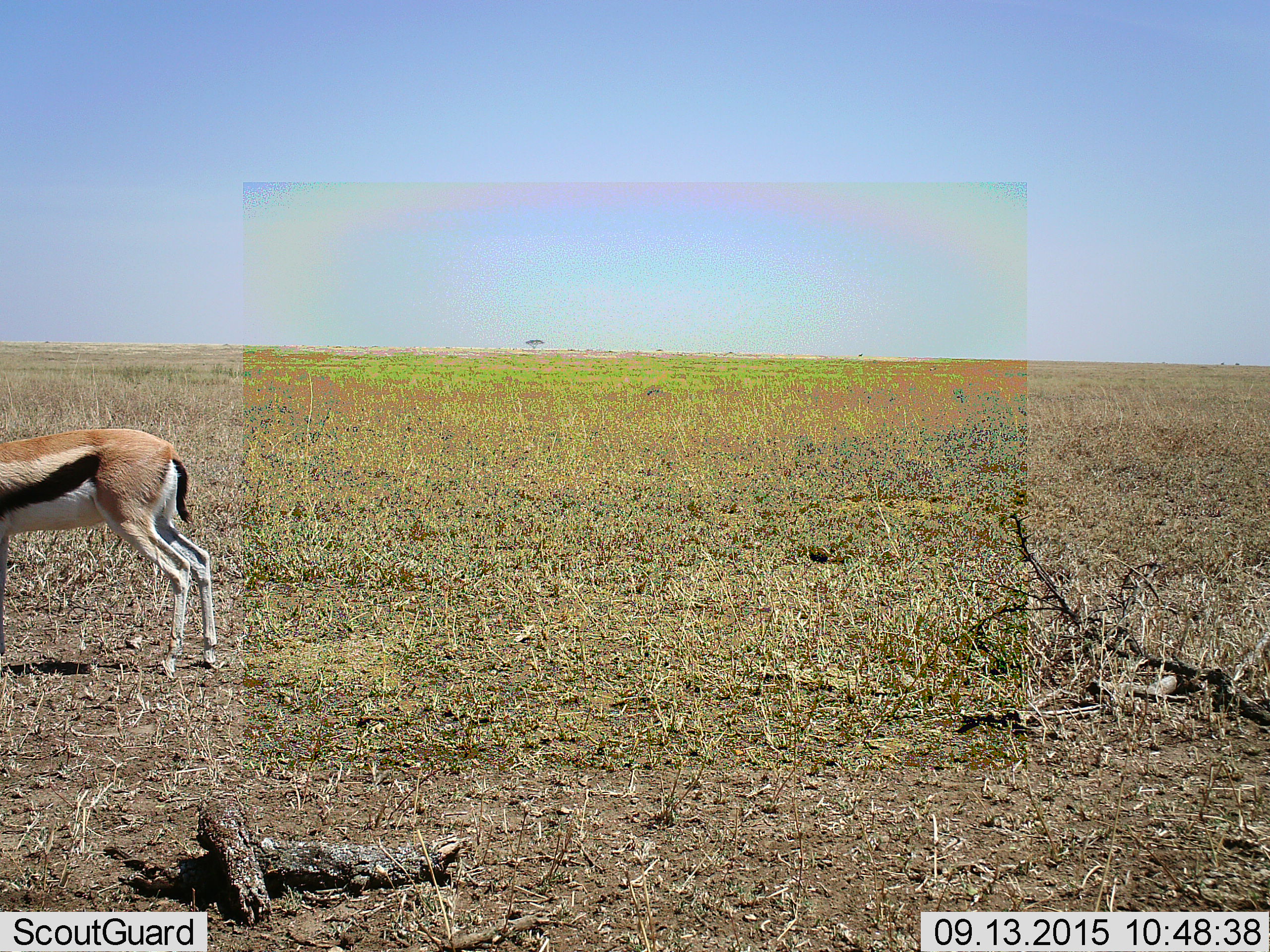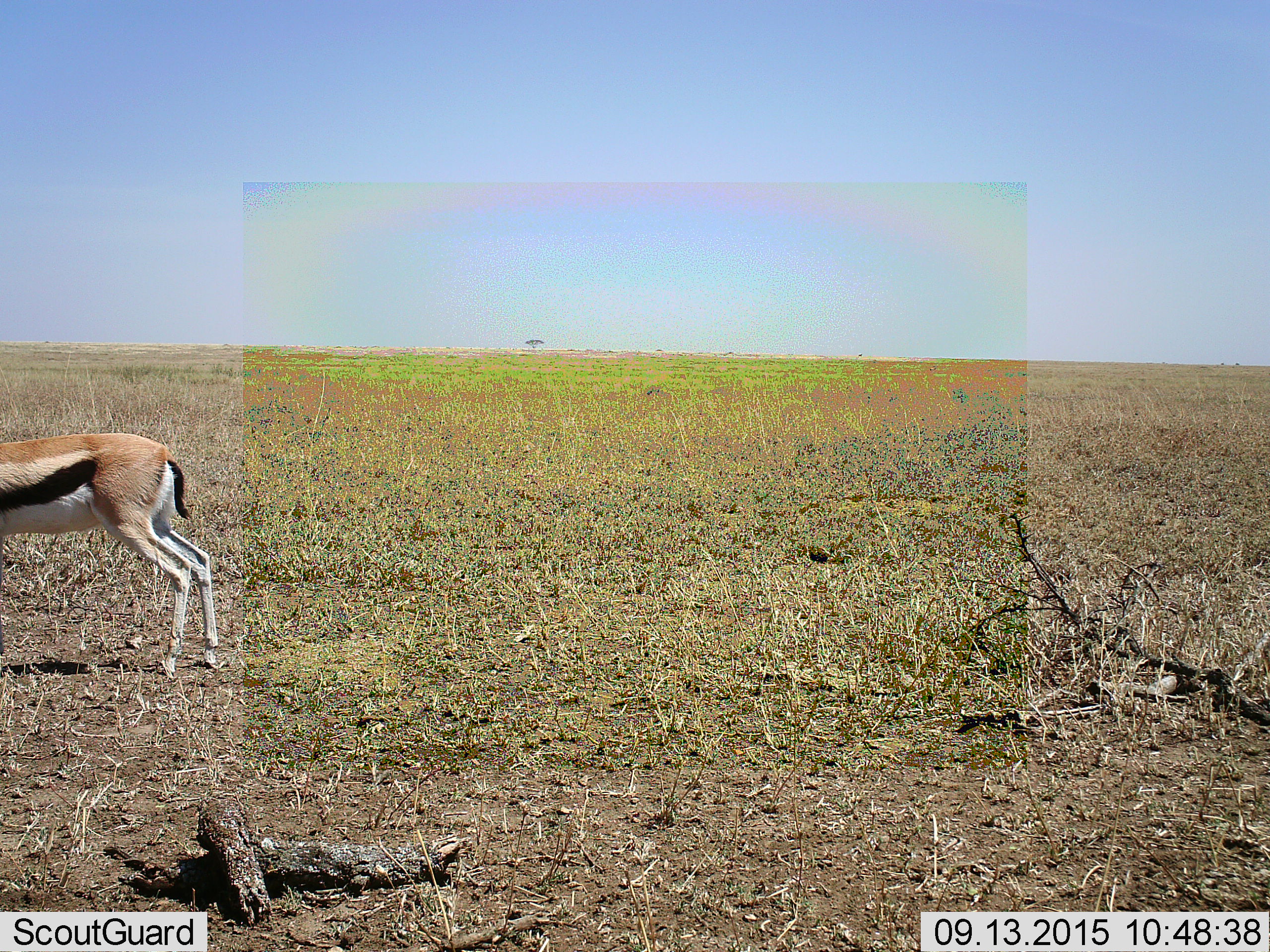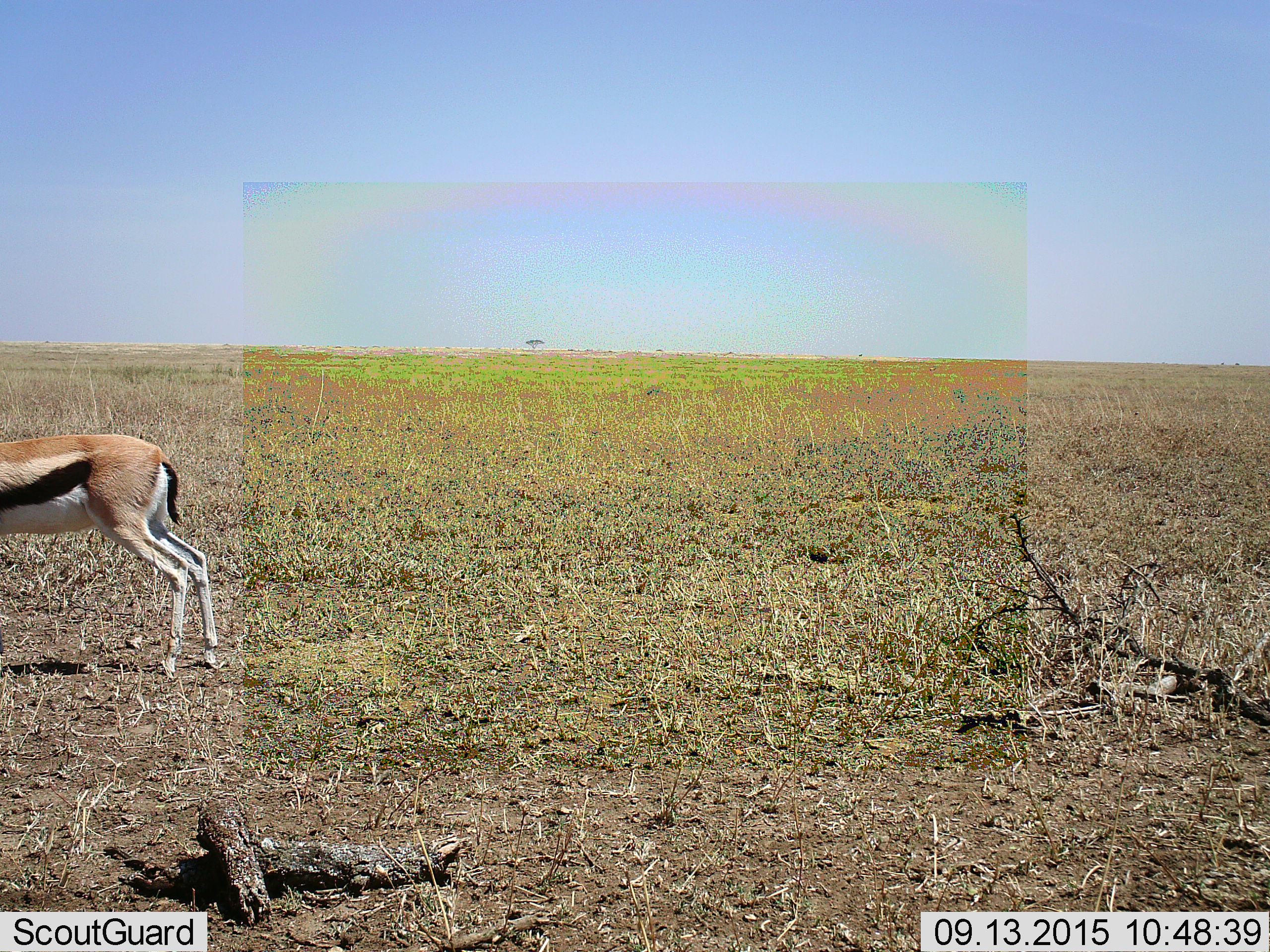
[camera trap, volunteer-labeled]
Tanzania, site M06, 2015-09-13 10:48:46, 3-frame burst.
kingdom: Animalia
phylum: Chordata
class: Mammalia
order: Artiodactyla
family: Bovidae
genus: Eudorcas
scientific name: Eudorcas thomsonii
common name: thomson's gazelle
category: gazellethomsons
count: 1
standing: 62%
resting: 0%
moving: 38%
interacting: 0%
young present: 0%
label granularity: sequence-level